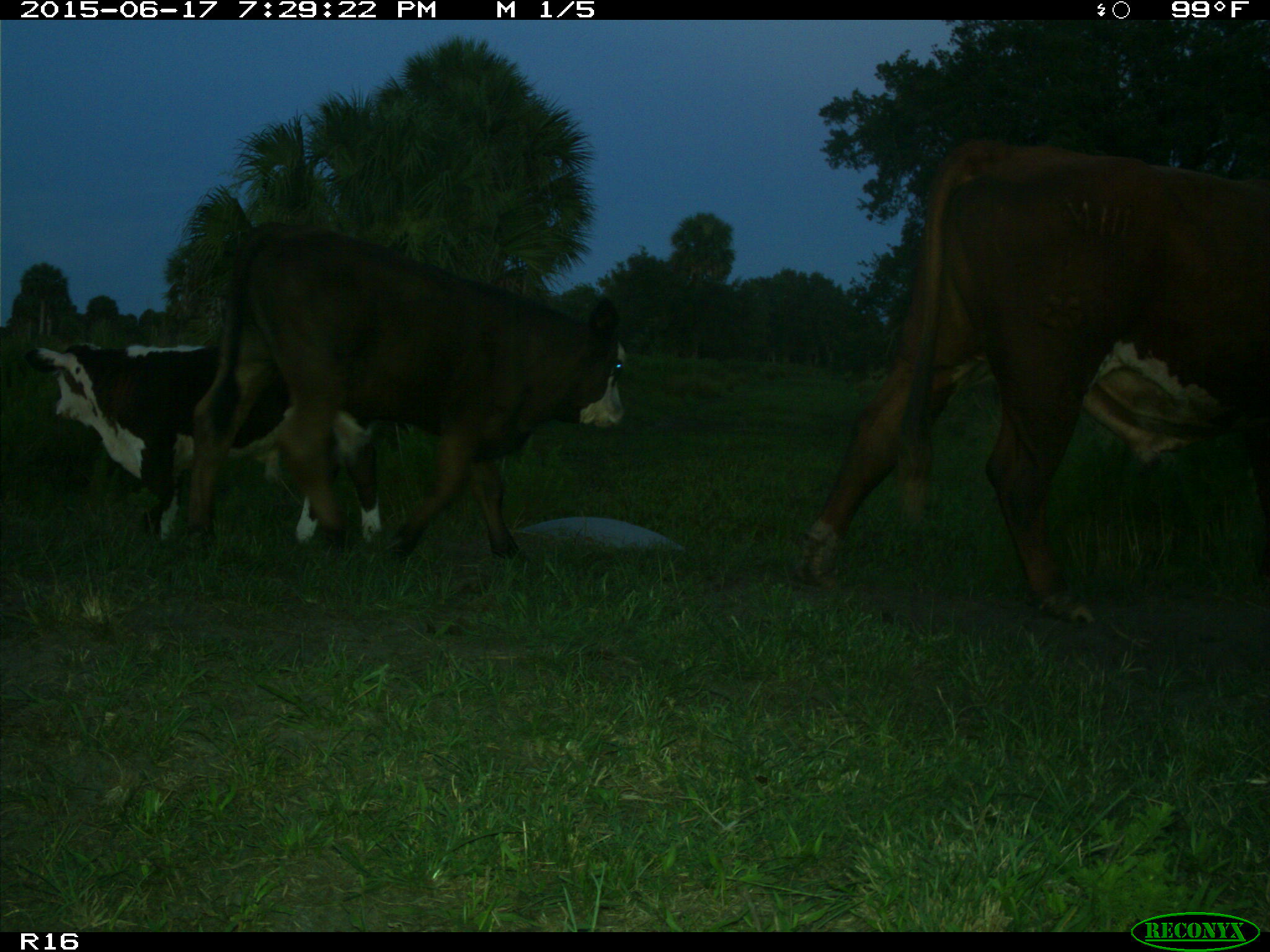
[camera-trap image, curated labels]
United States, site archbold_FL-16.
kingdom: Animalia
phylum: Chordata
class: Mammalia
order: Artiodactyla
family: Bovidae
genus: Bos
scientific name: Bos taurus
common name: domestic cow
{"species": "Bos taurus (domestic cow)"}